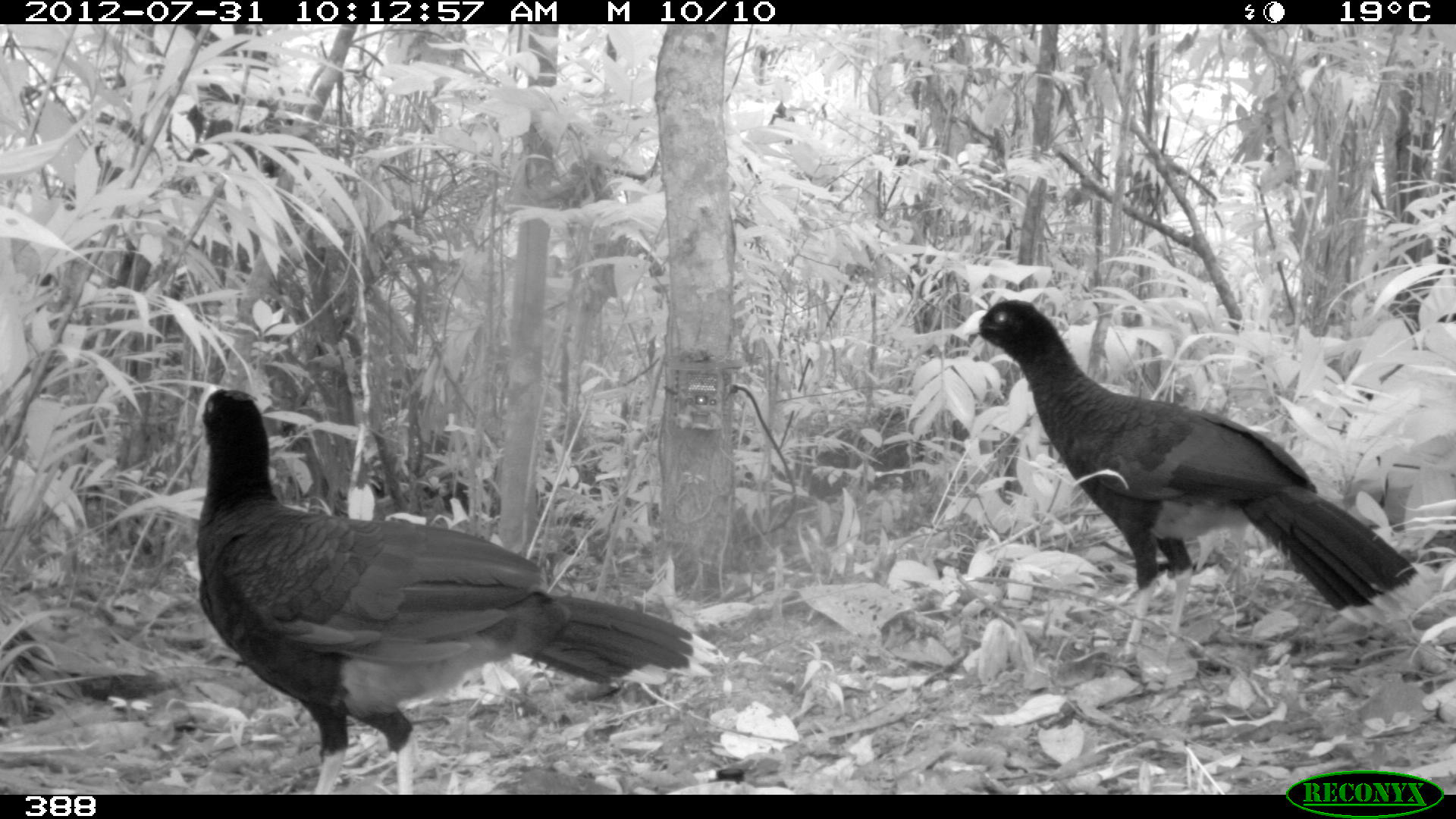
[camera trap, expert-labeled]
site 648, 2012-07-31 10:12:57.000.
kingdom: Animalia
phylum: Chordata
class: Aves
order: Galliformes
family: Cracidae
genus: Mitu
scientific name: Mitu tuberosum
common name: razor-billed curassow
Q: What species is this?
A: Mitu tuberosum (razor-billed curassow).